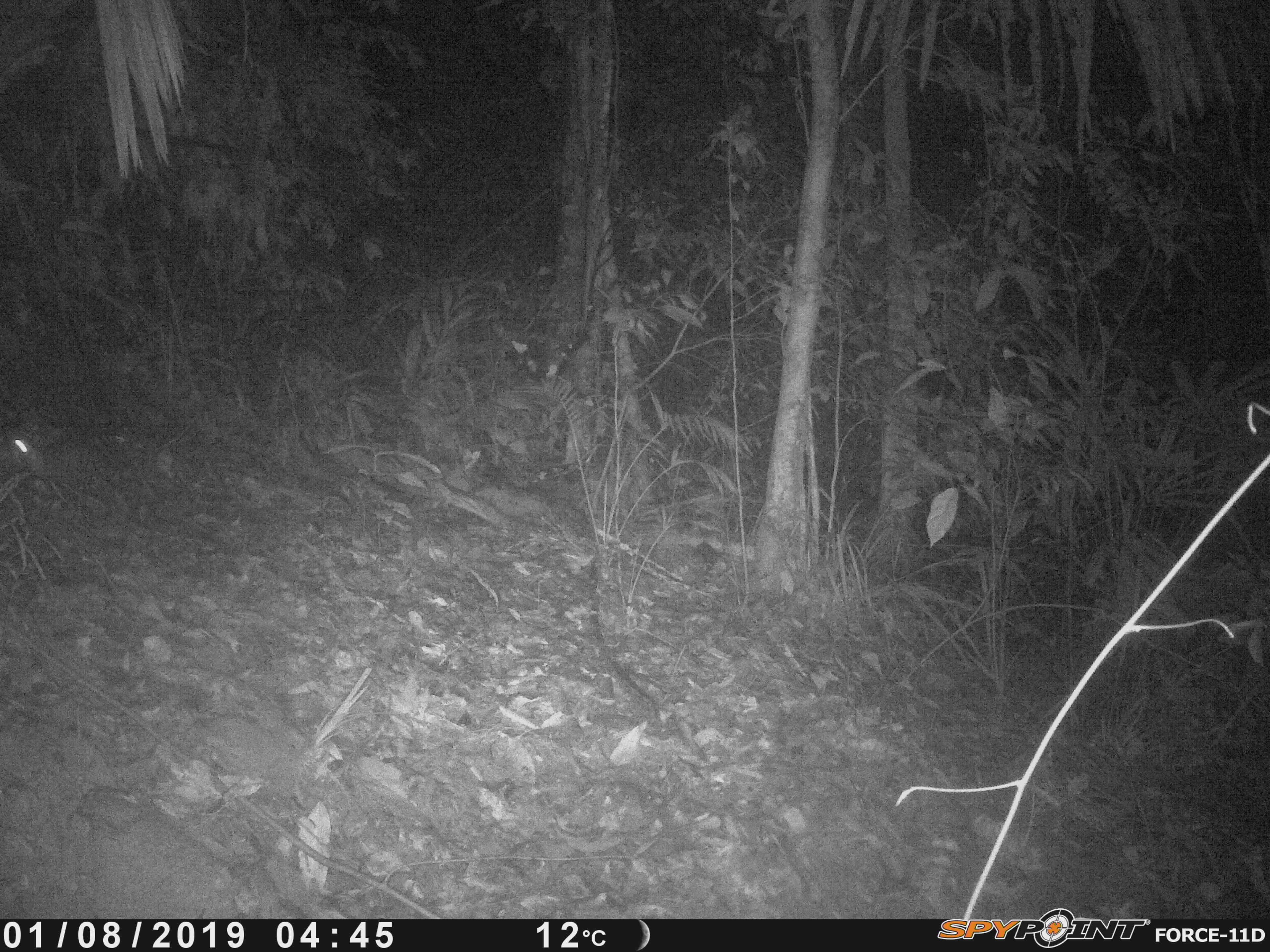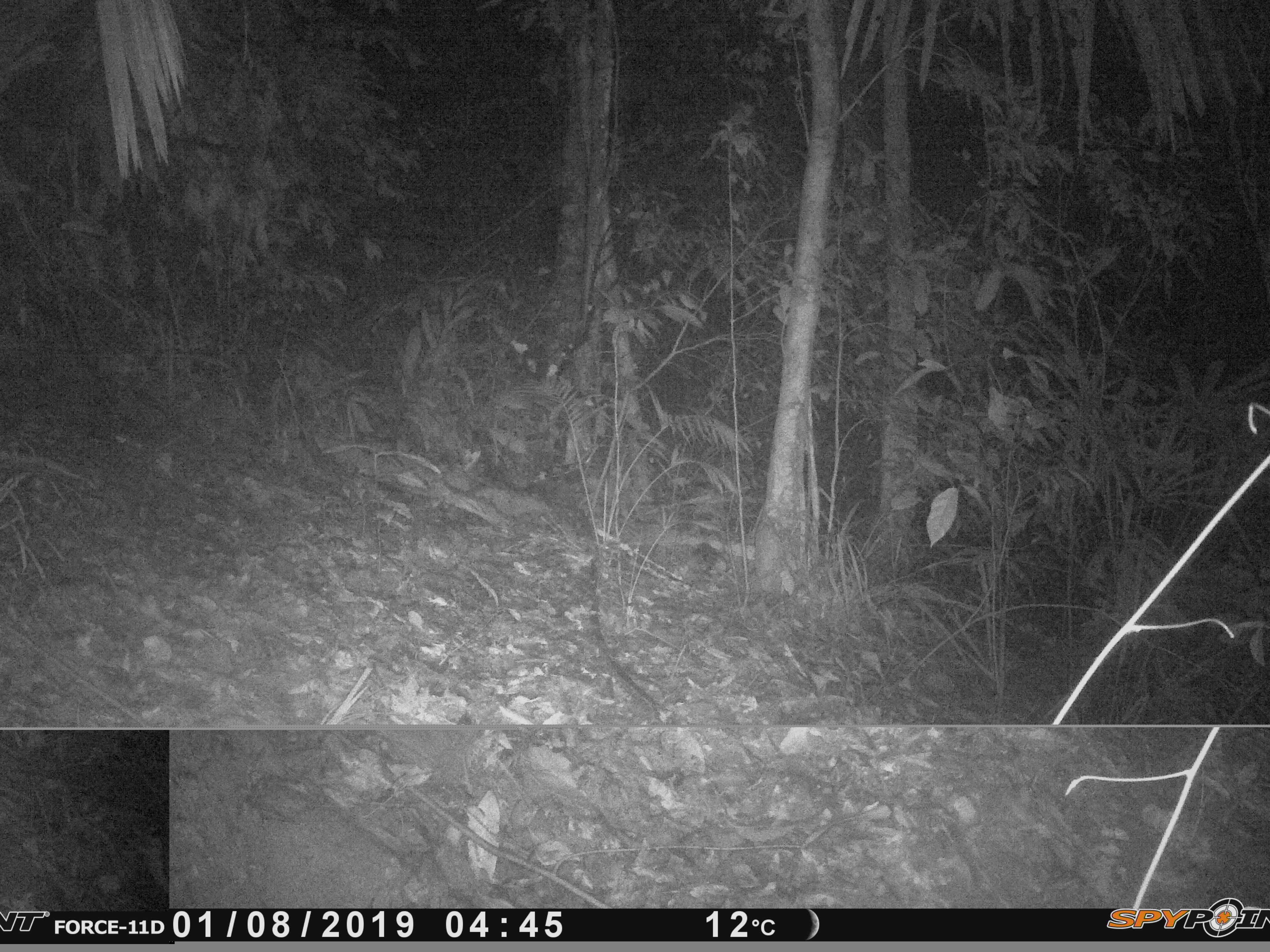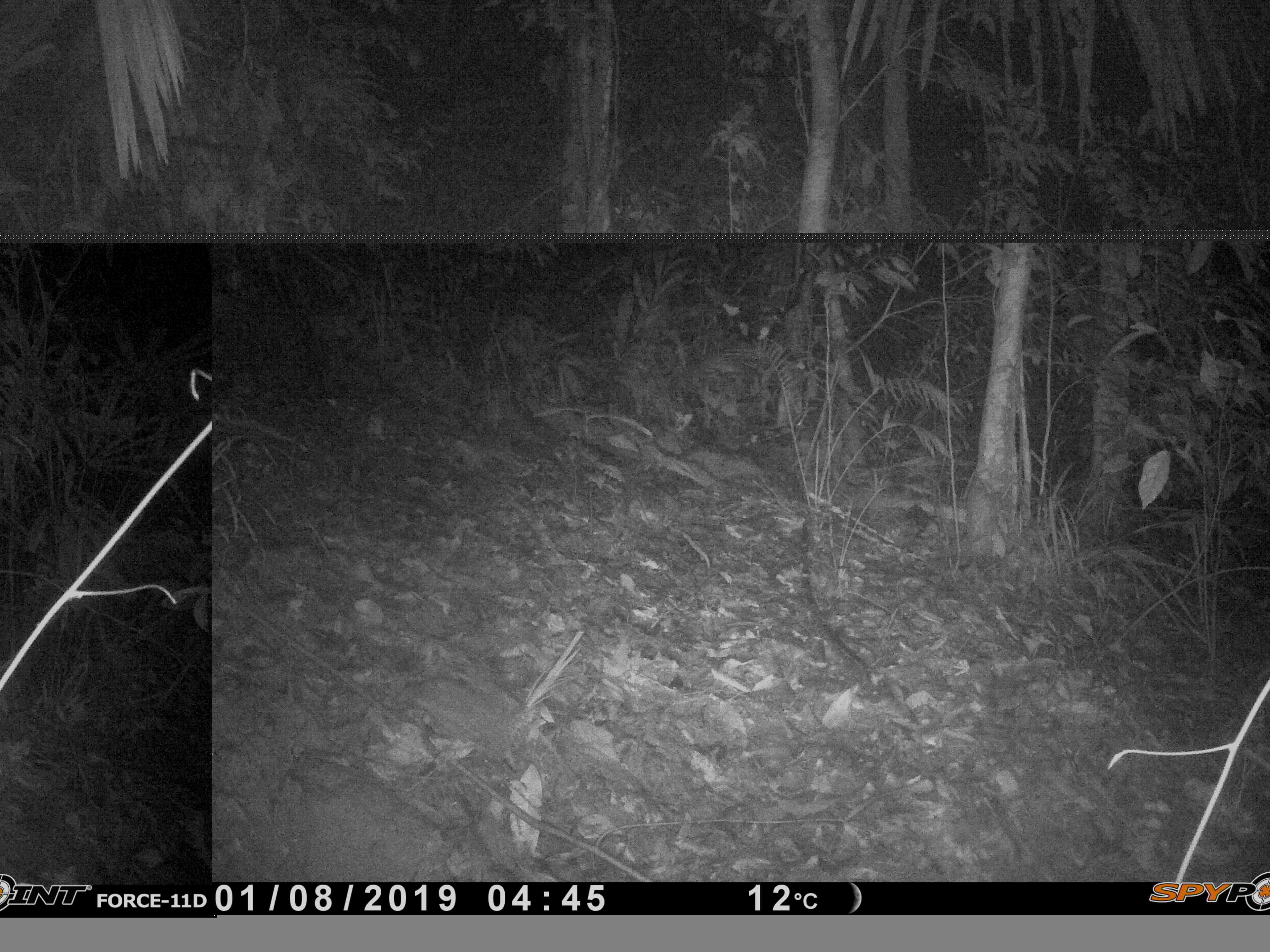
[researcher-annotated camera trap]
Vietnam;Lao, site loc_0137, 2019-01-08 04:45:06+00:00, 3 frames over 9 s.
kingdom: Animalia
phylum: Arthropoda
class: Insecta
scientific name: Insecta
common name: insect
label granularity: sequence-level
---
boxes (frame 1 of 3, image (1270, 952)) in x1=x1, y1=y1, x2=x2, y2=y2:
insect: x1=10, y1=433, x2=66, y2=503